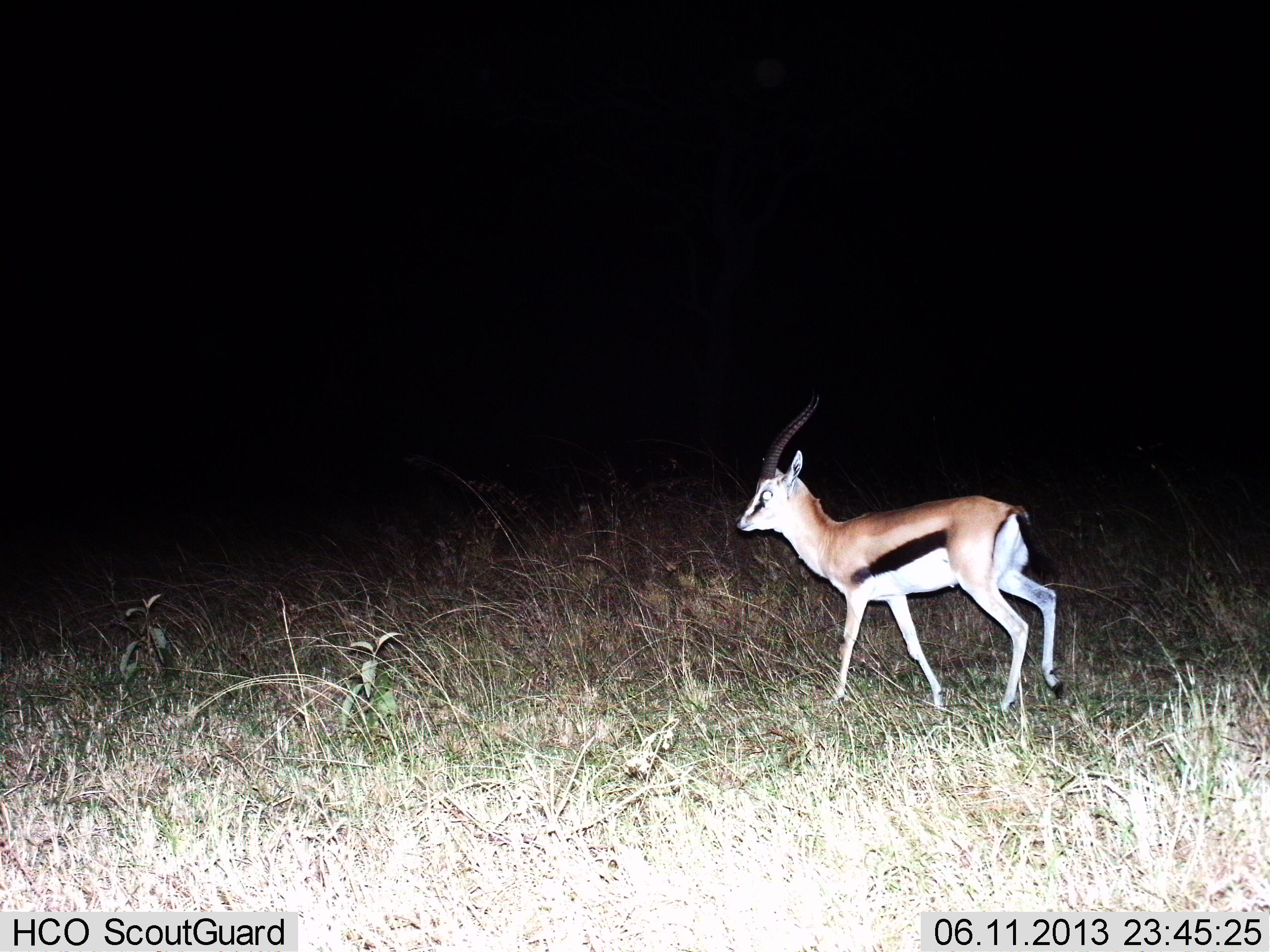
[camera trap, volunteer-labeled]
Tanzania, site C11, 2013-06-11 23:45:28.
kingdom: Animalia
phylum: Chordata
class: Mammalia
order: Artiodactyla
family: Bovidae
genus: Eudorcas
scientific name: Eudorcas thomsonii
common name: thomson's gazelle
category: gazellethomsons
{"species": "gazellethomsons (thomson's gazelle) (Eudorcas thomsonii)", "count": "1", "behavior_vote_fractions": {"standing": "14%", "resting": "0%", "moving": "86%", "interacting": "0%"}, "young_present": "0%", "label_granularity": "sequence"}